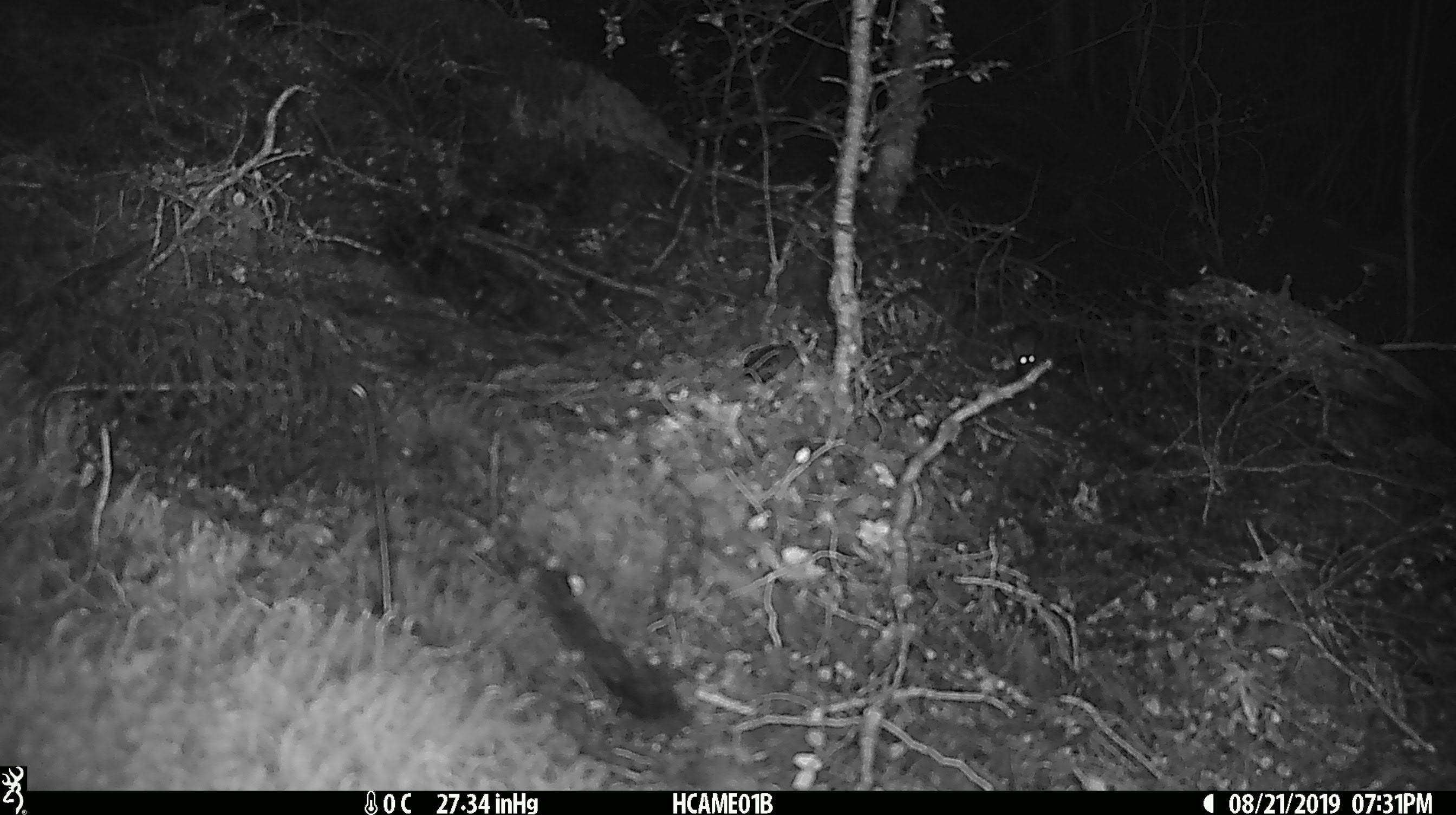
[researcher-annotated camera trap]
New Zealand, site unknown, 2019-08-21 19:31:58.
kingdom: Animalia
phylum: Chordata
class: Mammalia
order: Rodentia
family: Muridae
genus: Mus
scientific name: Mus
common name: mouse